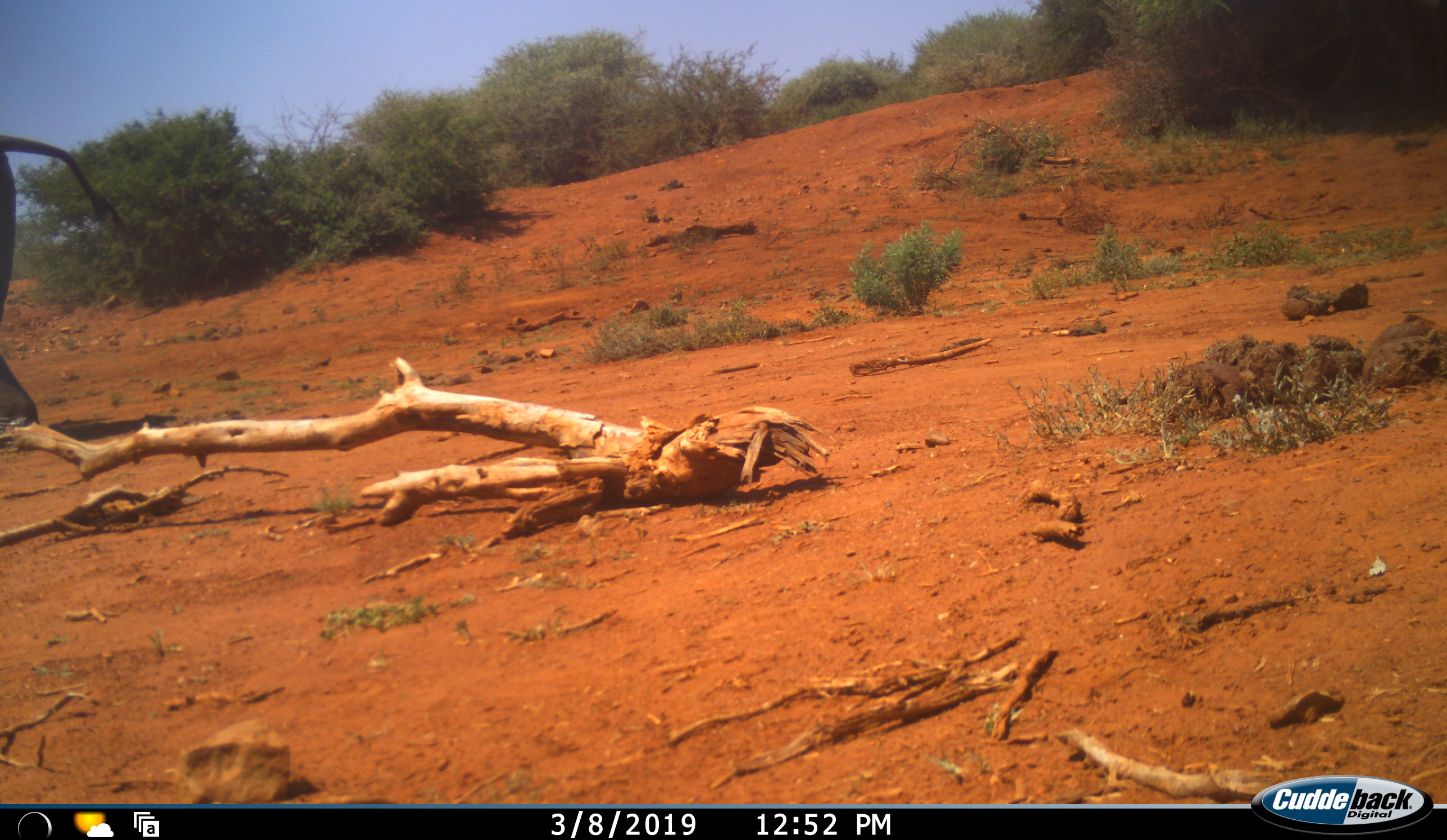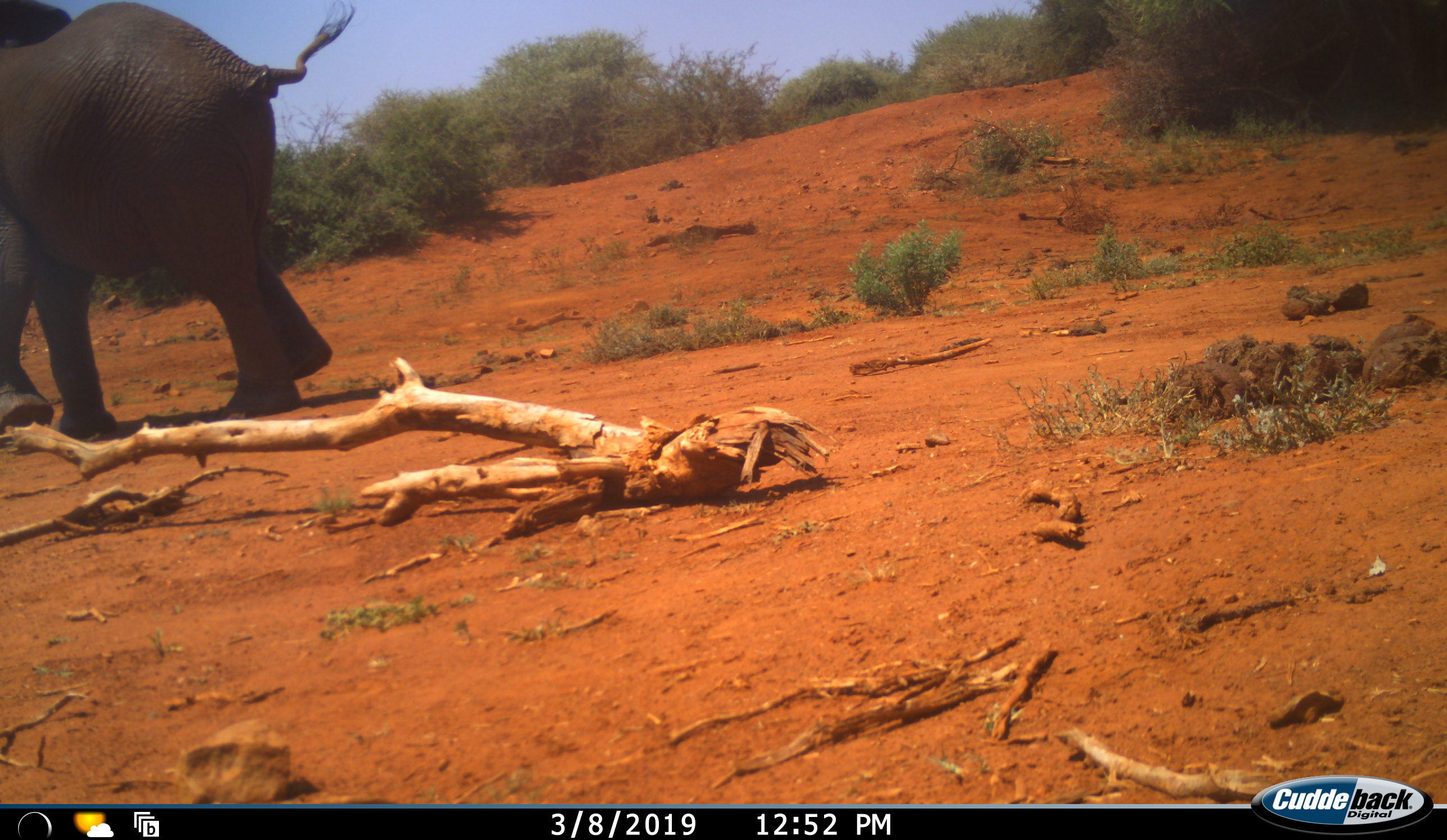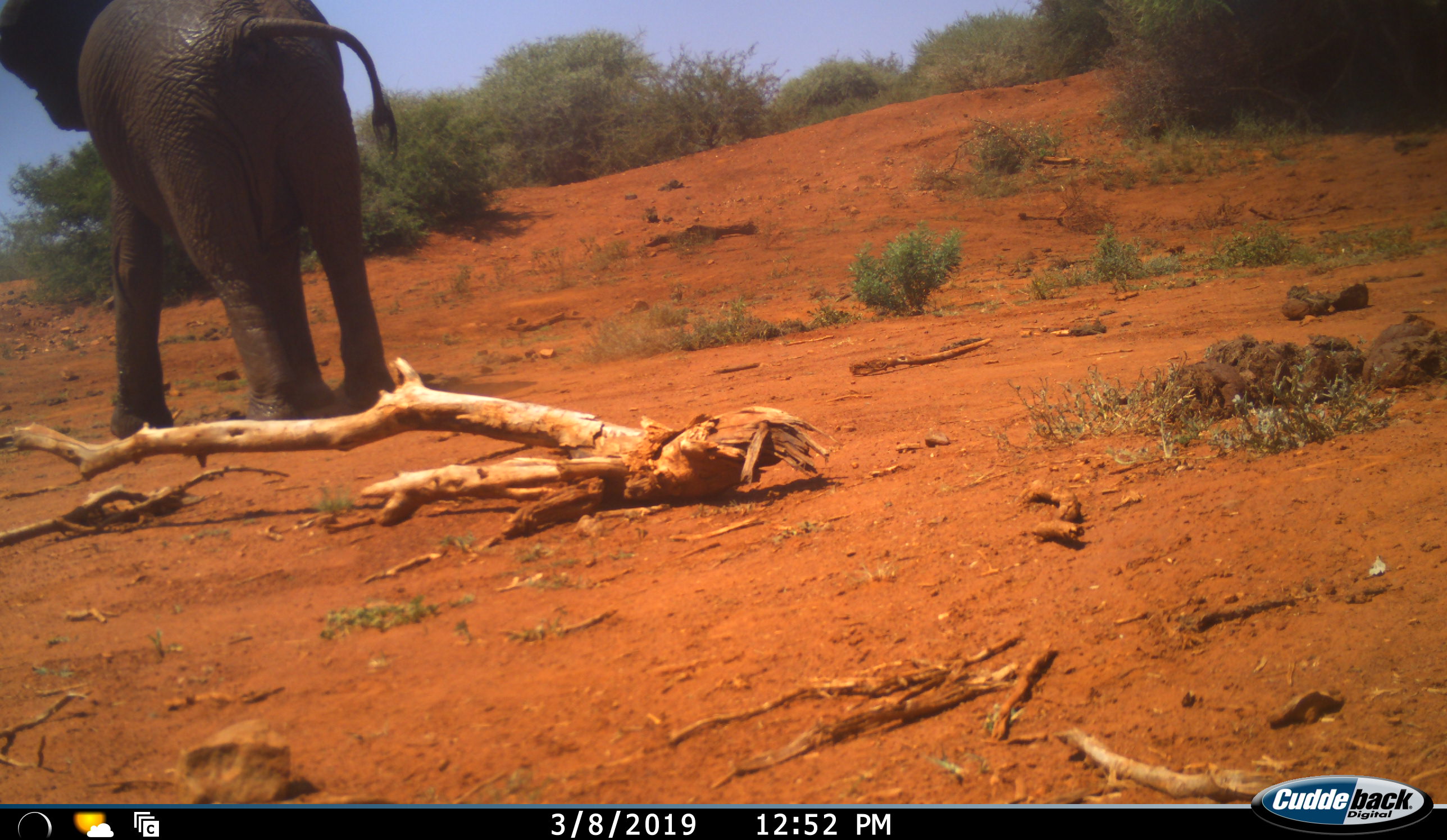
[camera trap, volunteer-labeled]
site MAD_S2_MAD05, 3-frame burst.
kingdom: Animalia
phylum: Chordata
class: Mammalia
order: Proboscidea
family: Elephantidae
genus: Loxodonta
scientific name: Loxodonta africana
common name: african bush elephant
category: elephant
Elephant (african bush elephant) (Loxodonta africana), count 1. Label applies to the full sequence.